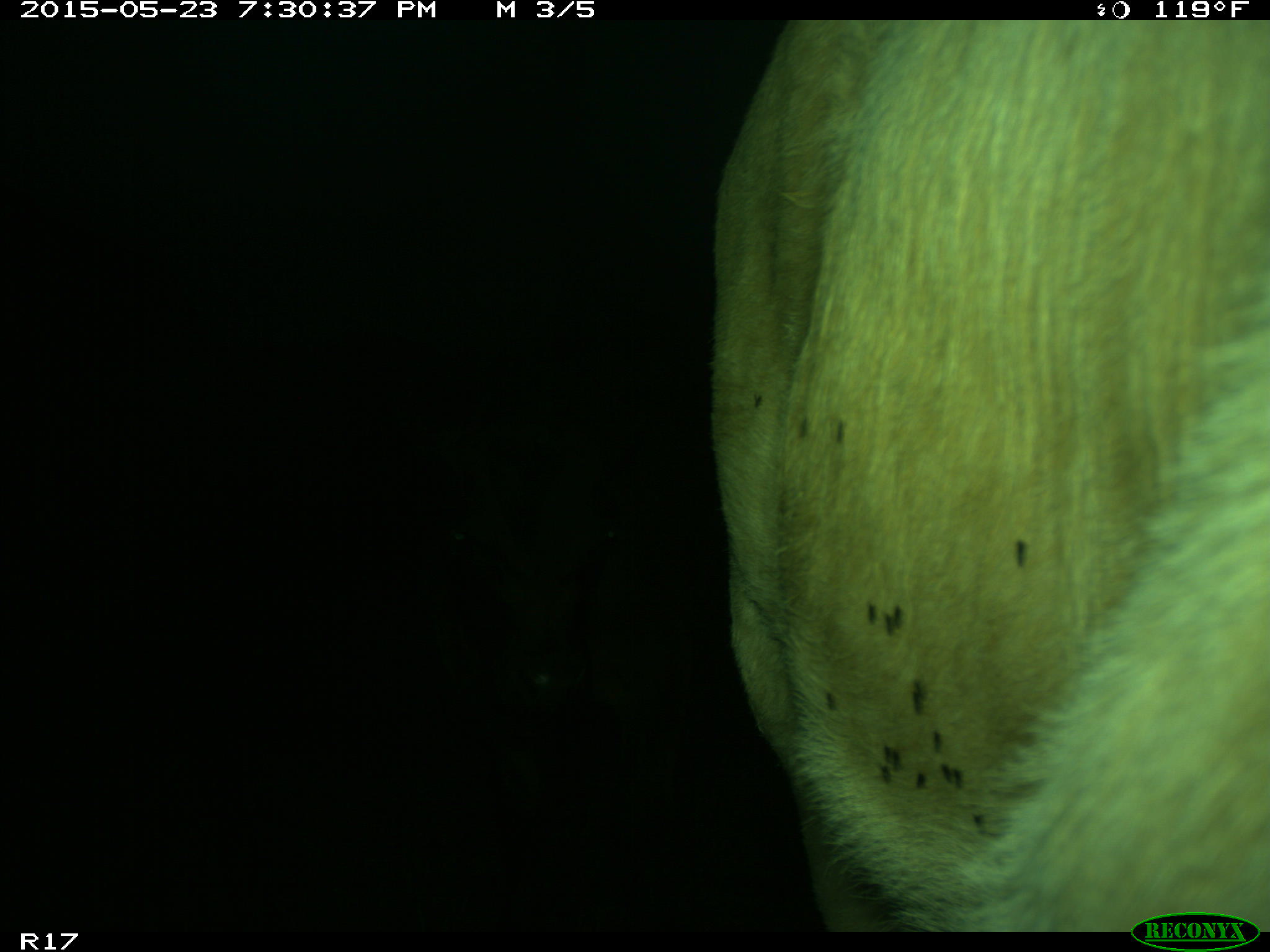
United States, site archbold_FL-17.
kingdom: Animalia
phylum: Chordata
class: Mammalia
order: Artiodactyla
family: Bovidae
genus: Bos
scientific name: Bos taurus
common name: domestic cow